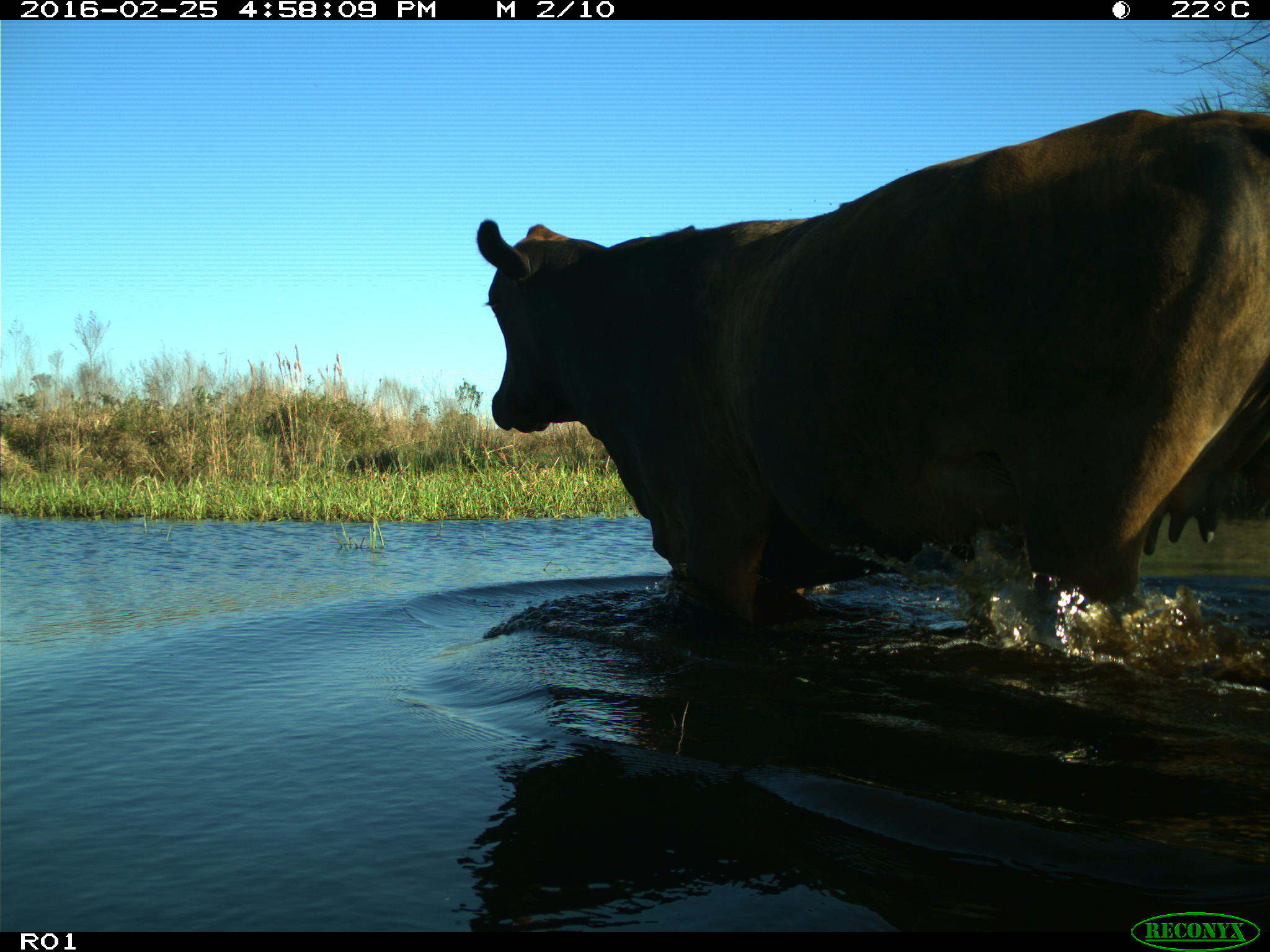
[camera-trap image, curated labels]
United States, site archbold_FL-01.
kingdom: Animalia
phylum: Chordata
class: Mammalia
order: Artiodactyla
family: Bovidae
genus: Bos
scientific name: Bos taurus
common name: domestic cow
Bos taurus (domestic cow).